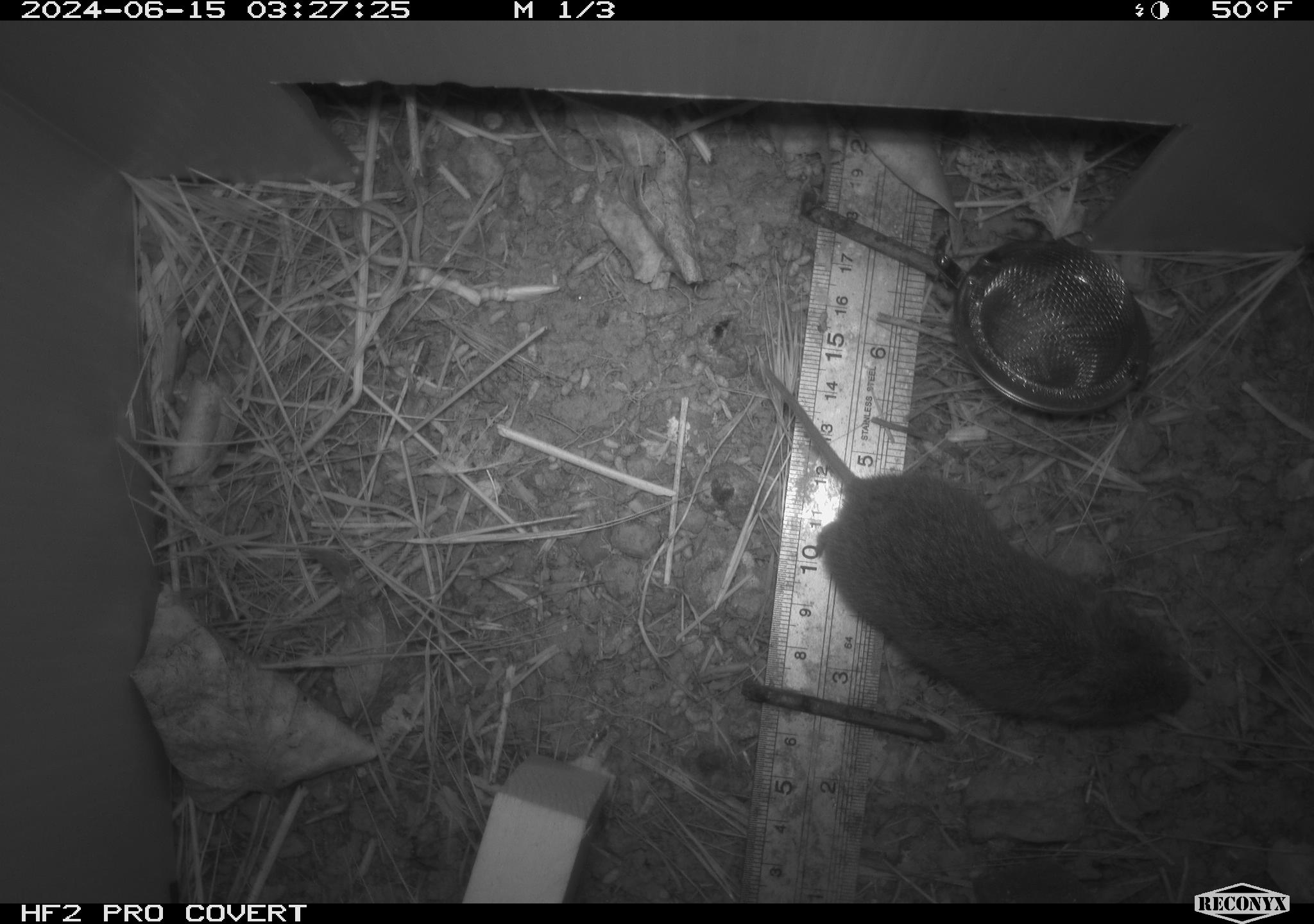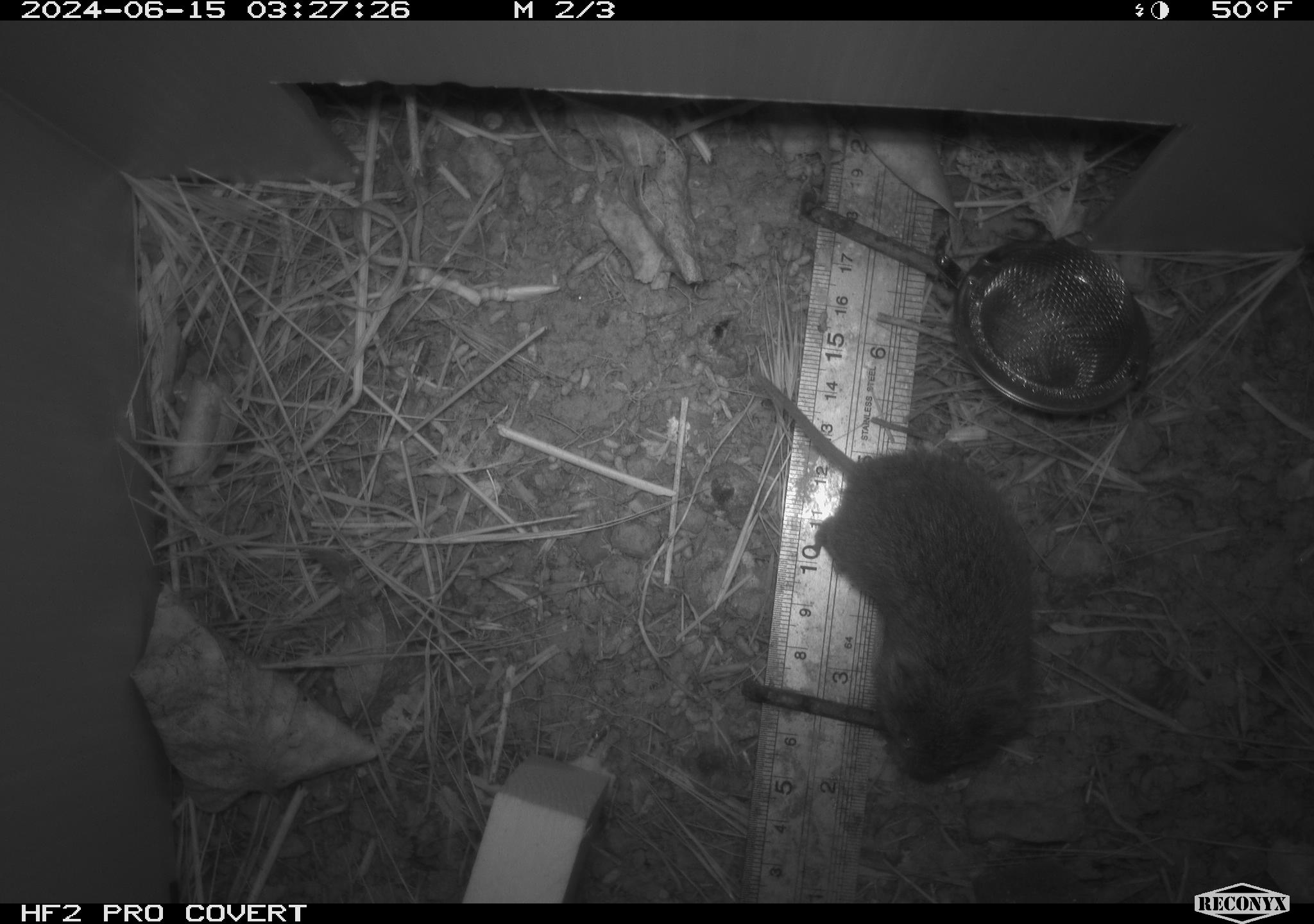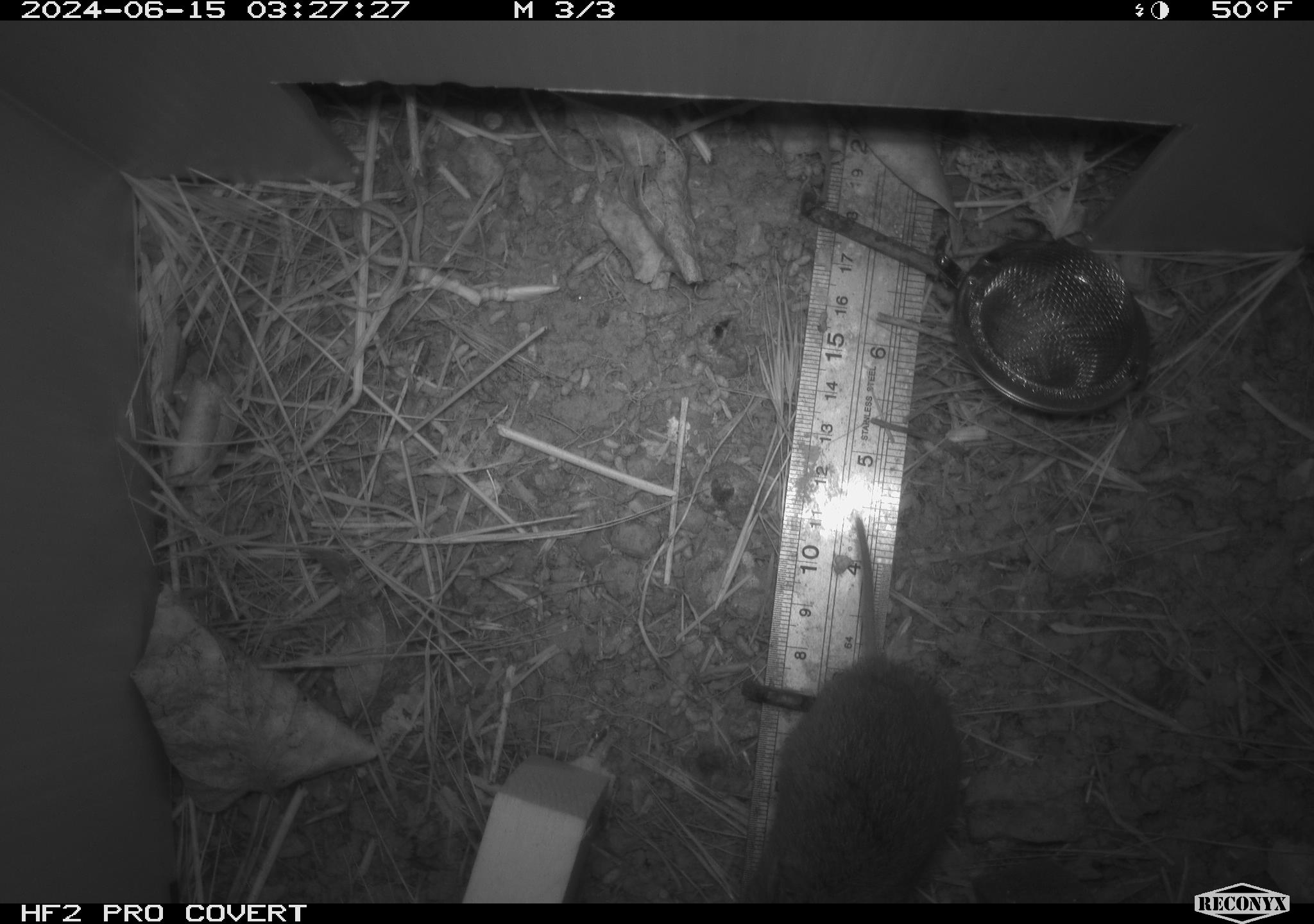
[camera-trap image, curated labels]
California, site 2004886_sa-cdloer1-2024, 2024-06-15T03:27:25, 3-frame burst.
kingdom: Animalia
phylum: Chordata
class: Mammalia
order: Rodentia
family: Cricetidae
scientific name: Arvicolinae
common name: voles, lemmings, and muskrats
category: arvicolinae subfamily